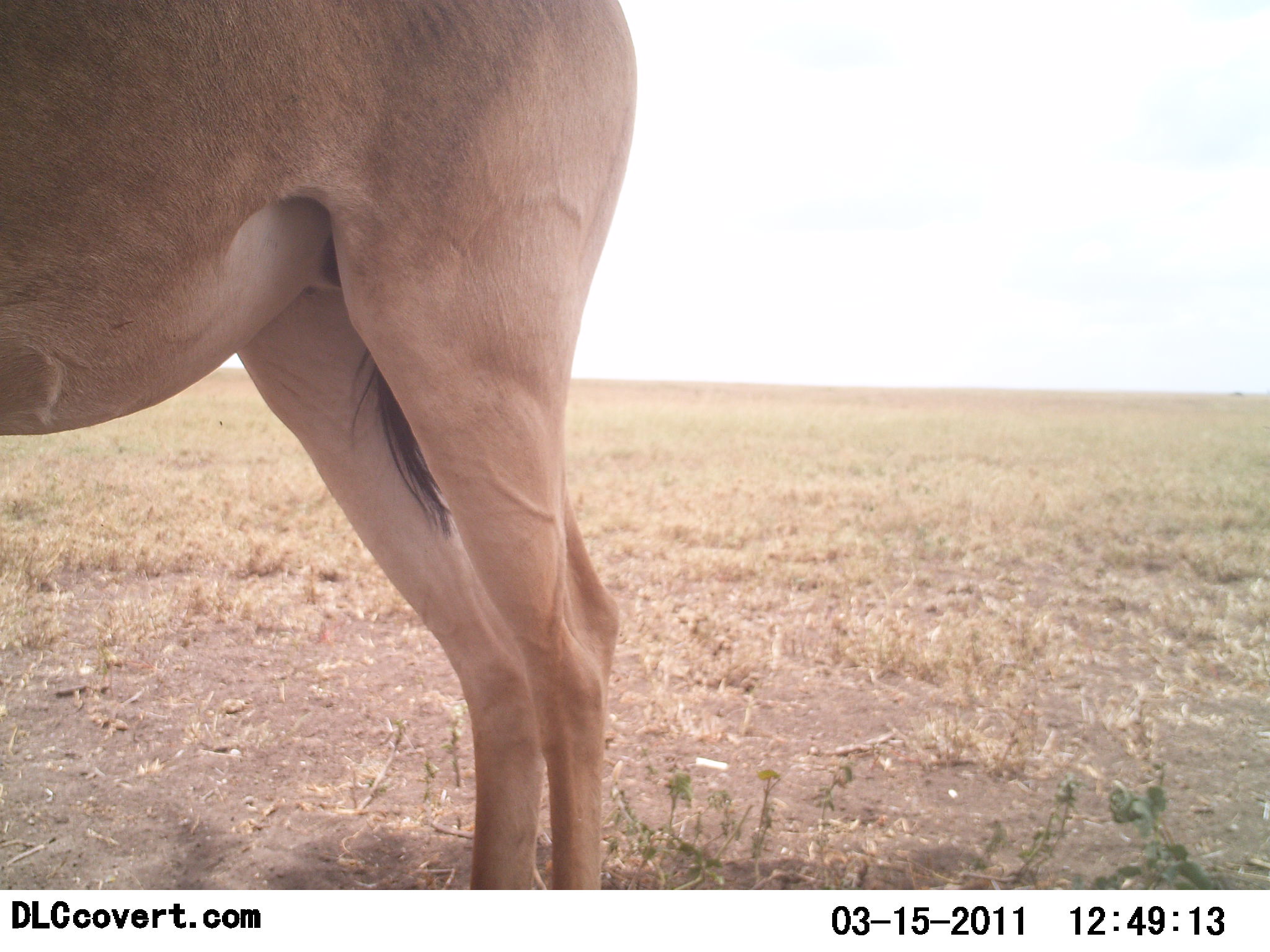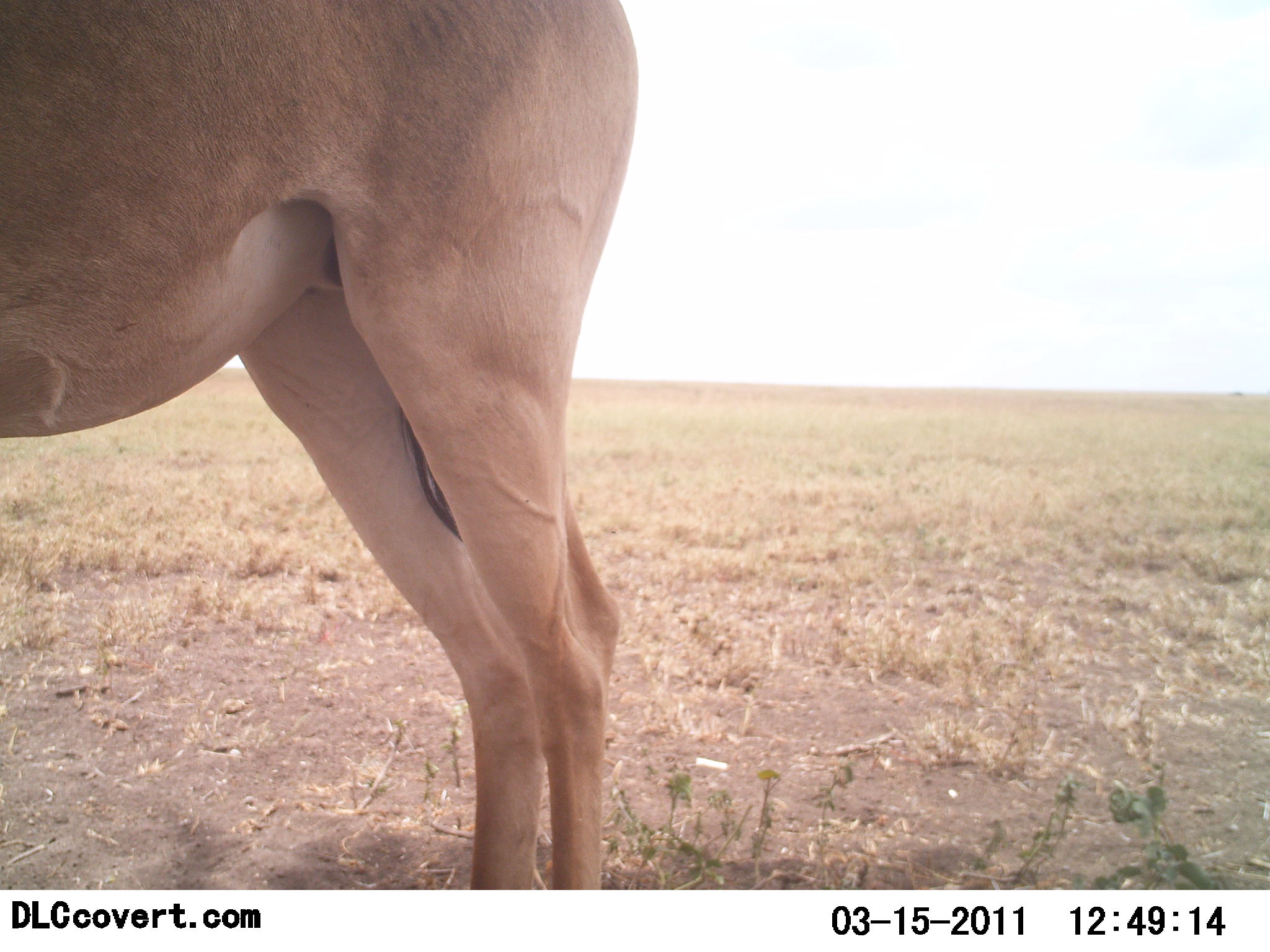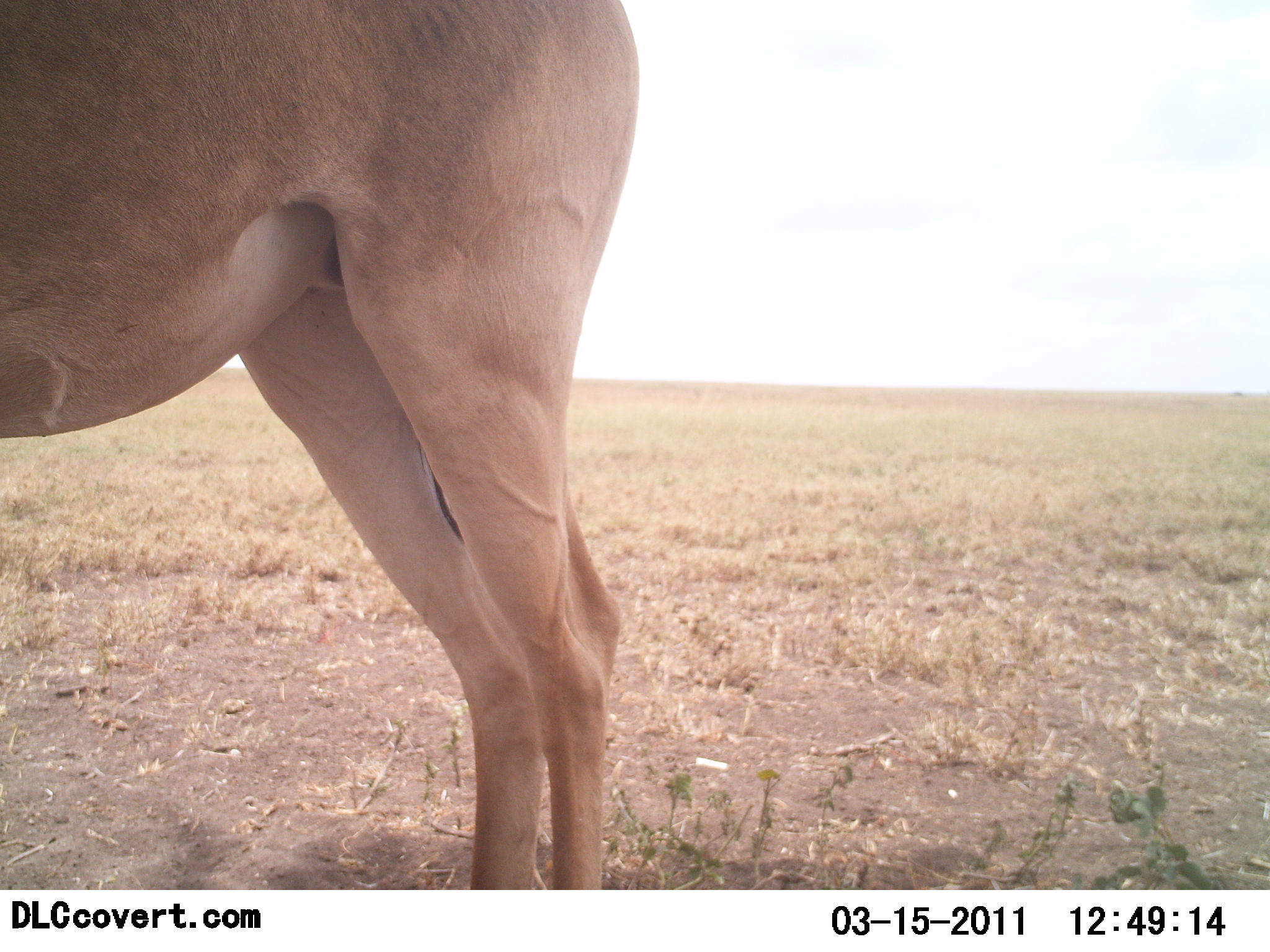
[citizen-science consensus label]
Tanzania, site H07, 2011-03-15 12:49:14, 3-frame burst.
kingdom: Animalia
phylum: Chordata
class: Mammalia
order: Artiodactyla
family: Bovidae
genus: Alcelaphus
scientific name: Alcelaphus buselaphus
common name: hartebeest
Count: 1.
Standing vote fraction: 100%.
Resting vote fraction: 0%.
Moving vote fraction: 0%.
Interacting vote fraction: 0%.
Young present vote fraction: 0%.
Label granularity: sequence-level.